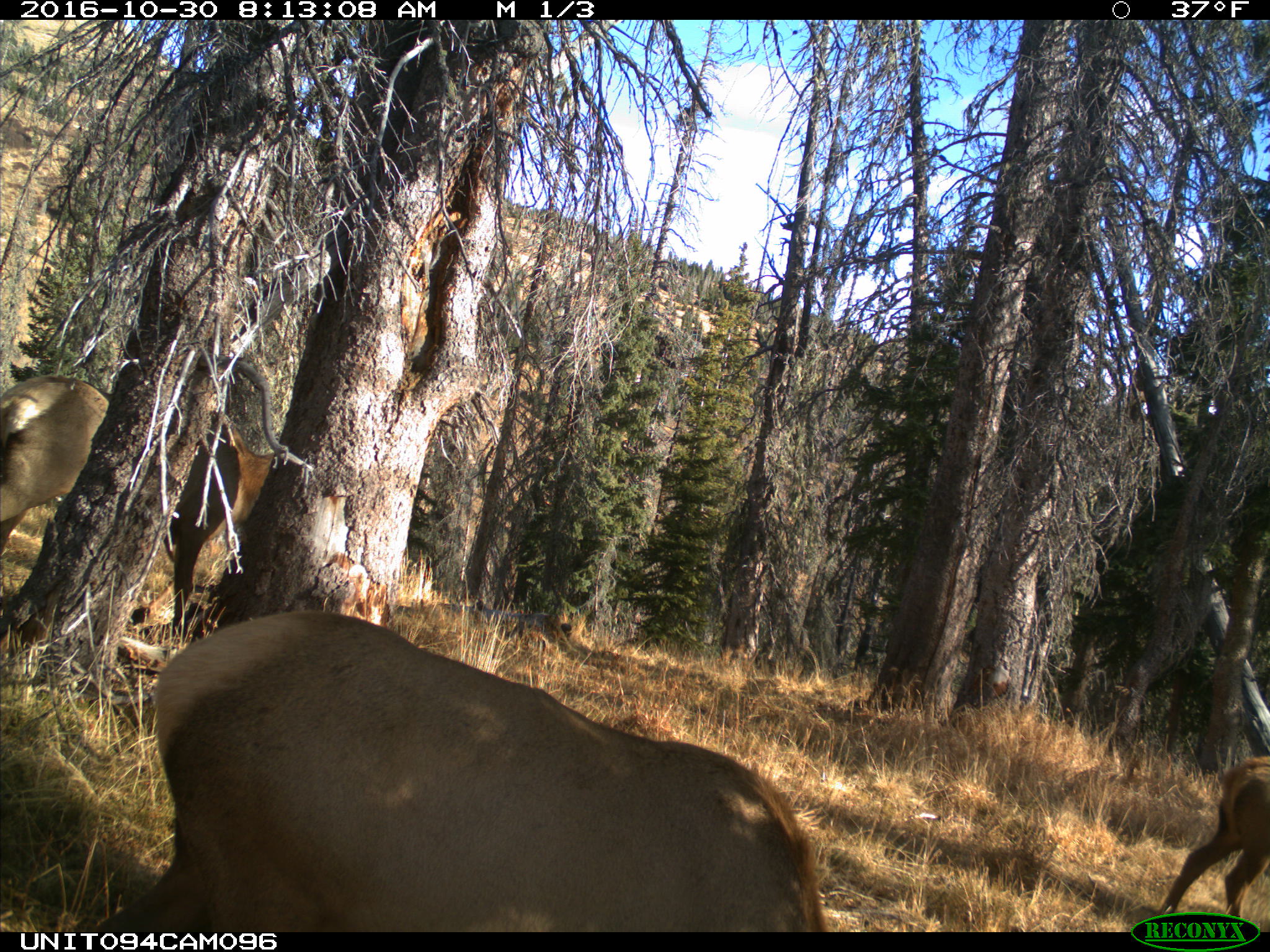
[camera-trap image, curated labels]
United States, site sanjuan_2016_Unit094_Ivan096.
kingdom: Animalia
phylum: Chordata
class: Mammalia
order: Artiodactyla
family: Cervidae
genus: Cervus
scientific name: Cervus elaphus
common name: red deer